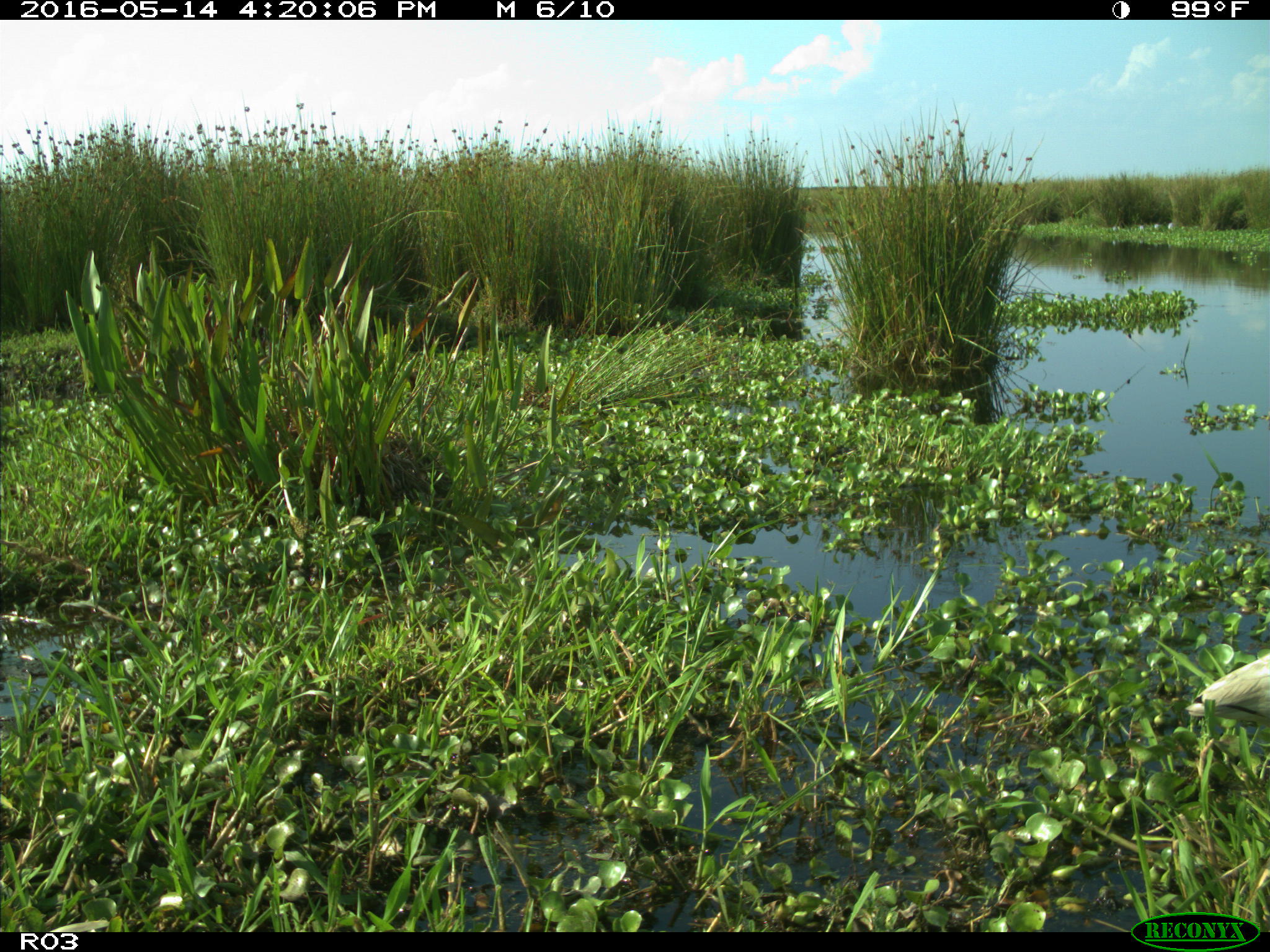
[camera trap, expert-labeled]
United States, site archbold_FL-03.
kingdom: Animalia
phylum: Chordata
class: Aves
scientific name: Aves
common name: birds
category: unidentified bird